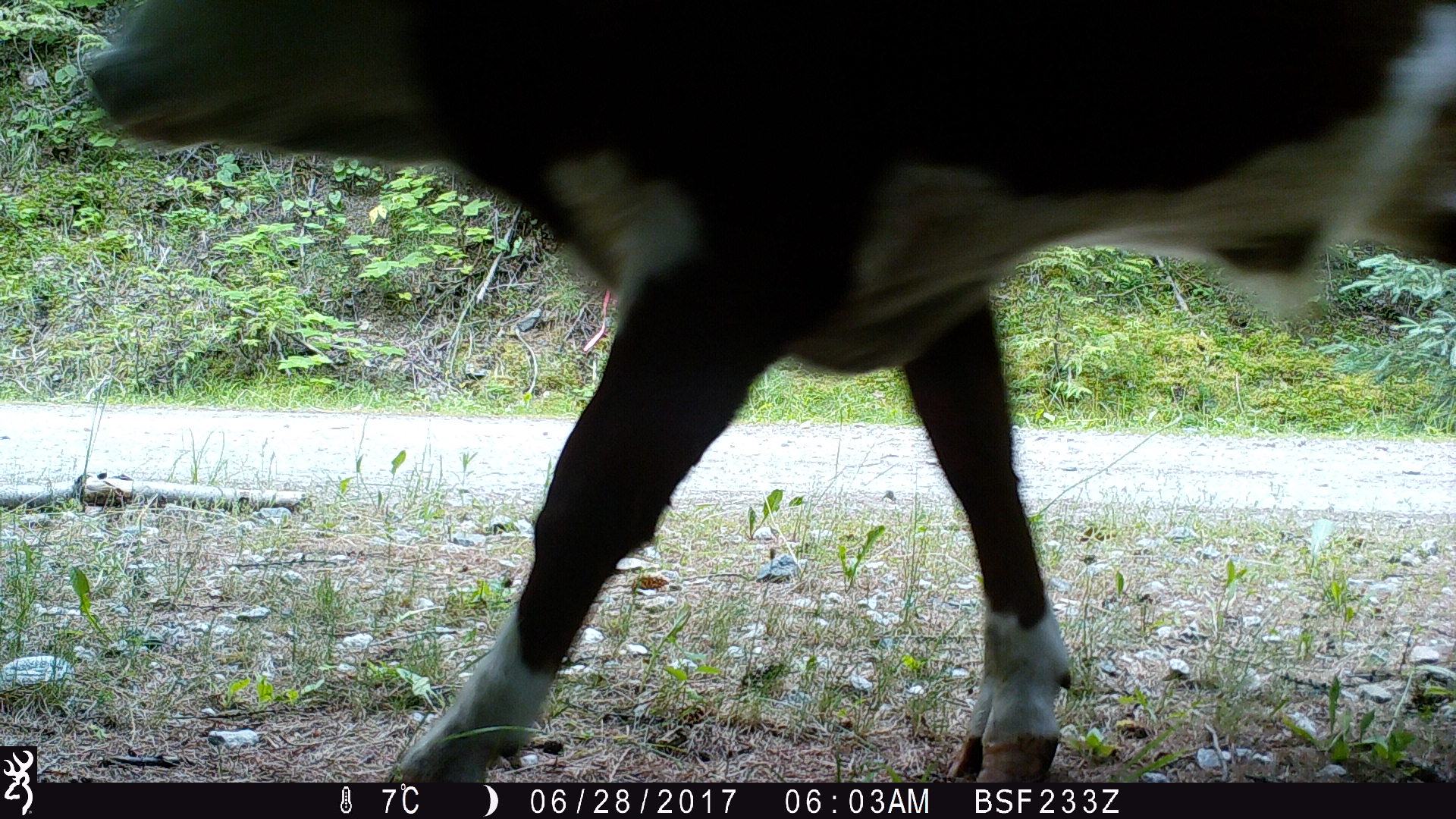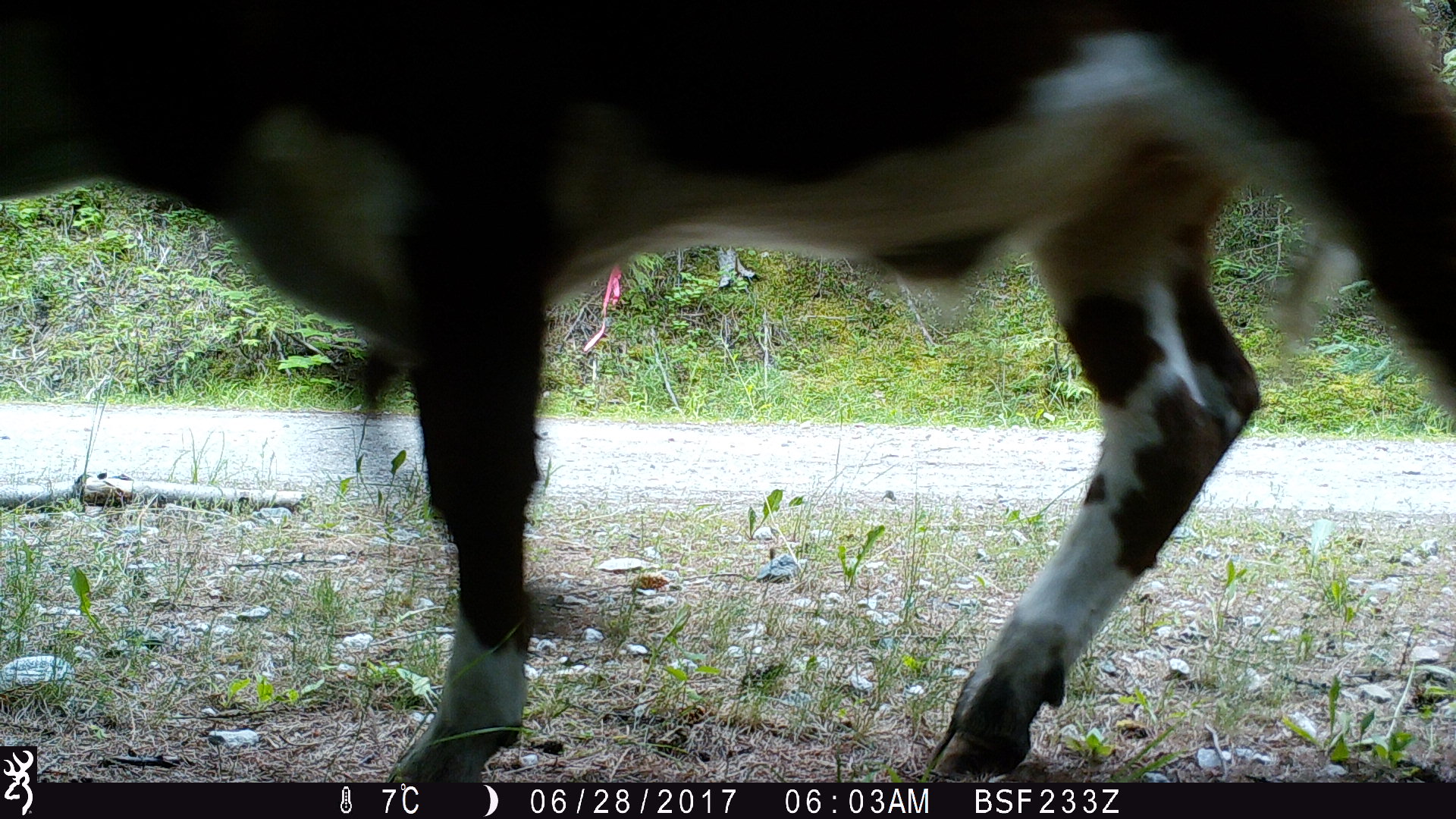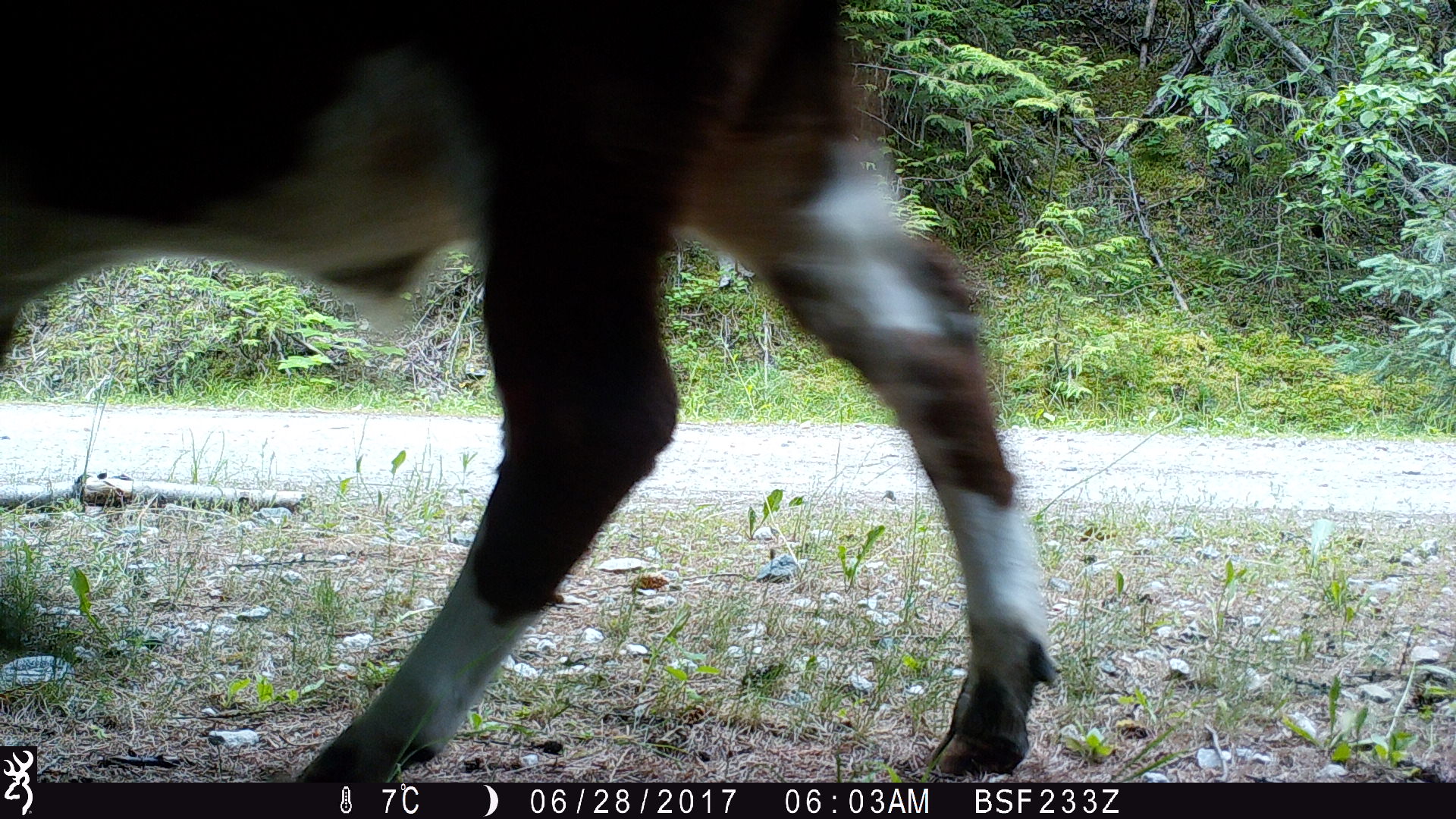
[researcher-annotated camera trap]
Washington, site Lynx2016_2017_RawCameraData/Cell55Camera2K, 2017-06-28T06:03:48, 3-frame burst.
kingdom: Animalia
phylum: Chordata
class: Mammalia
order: Artiodactyla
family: Bovidae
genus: Bos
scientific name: Bos taurus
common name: domestic cattle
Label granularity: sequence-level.